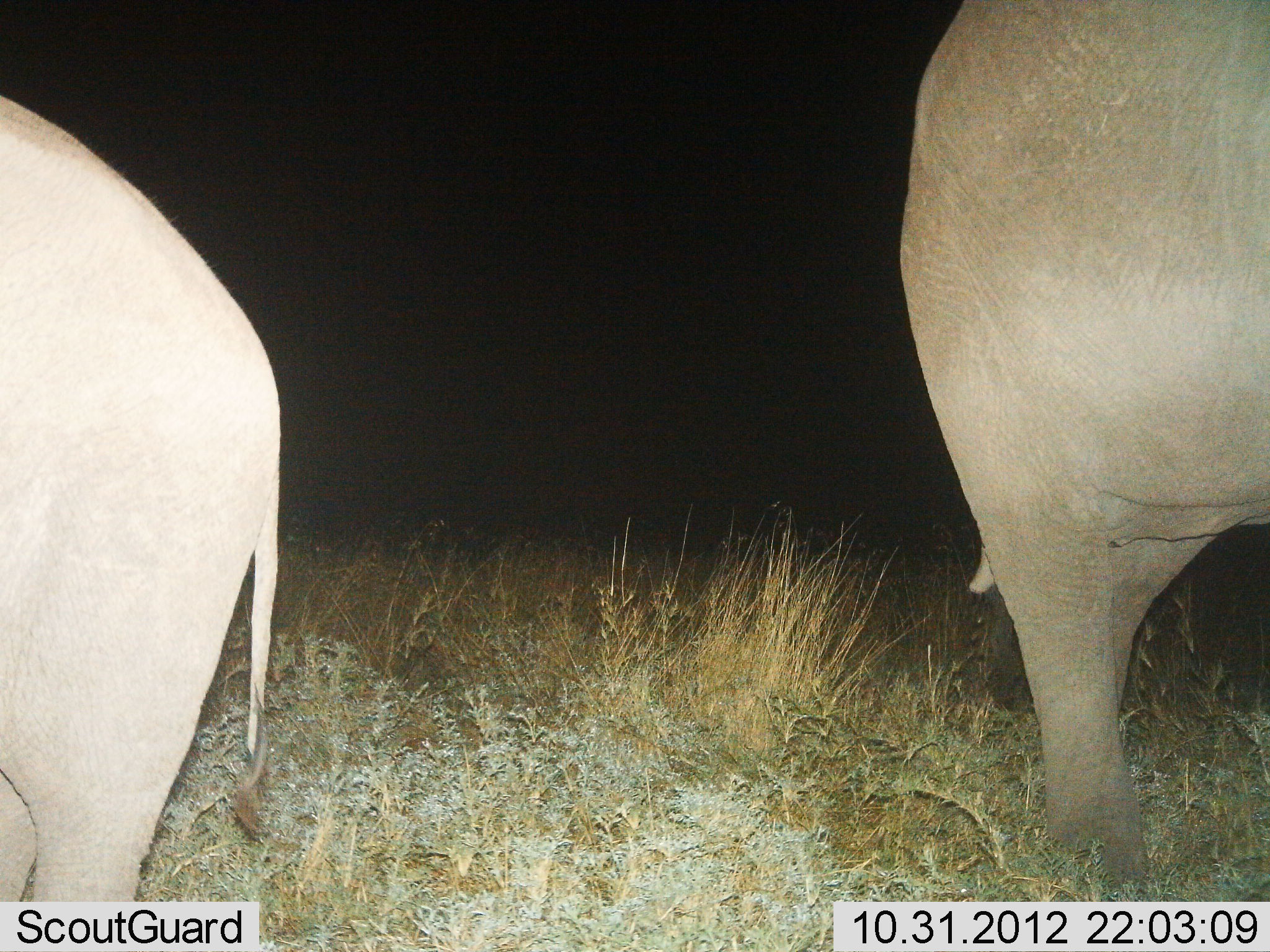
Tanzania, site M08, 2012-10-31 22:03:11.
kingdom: Animalia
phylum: Chordata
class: Mammalia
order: Proboscidea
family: Elephantidae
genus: Loxodonta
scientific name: Loxodonta africana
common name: african bush elephant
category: elephant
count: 2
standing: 80%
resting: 0%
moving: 20%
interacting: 0%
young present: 0%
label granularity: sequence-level